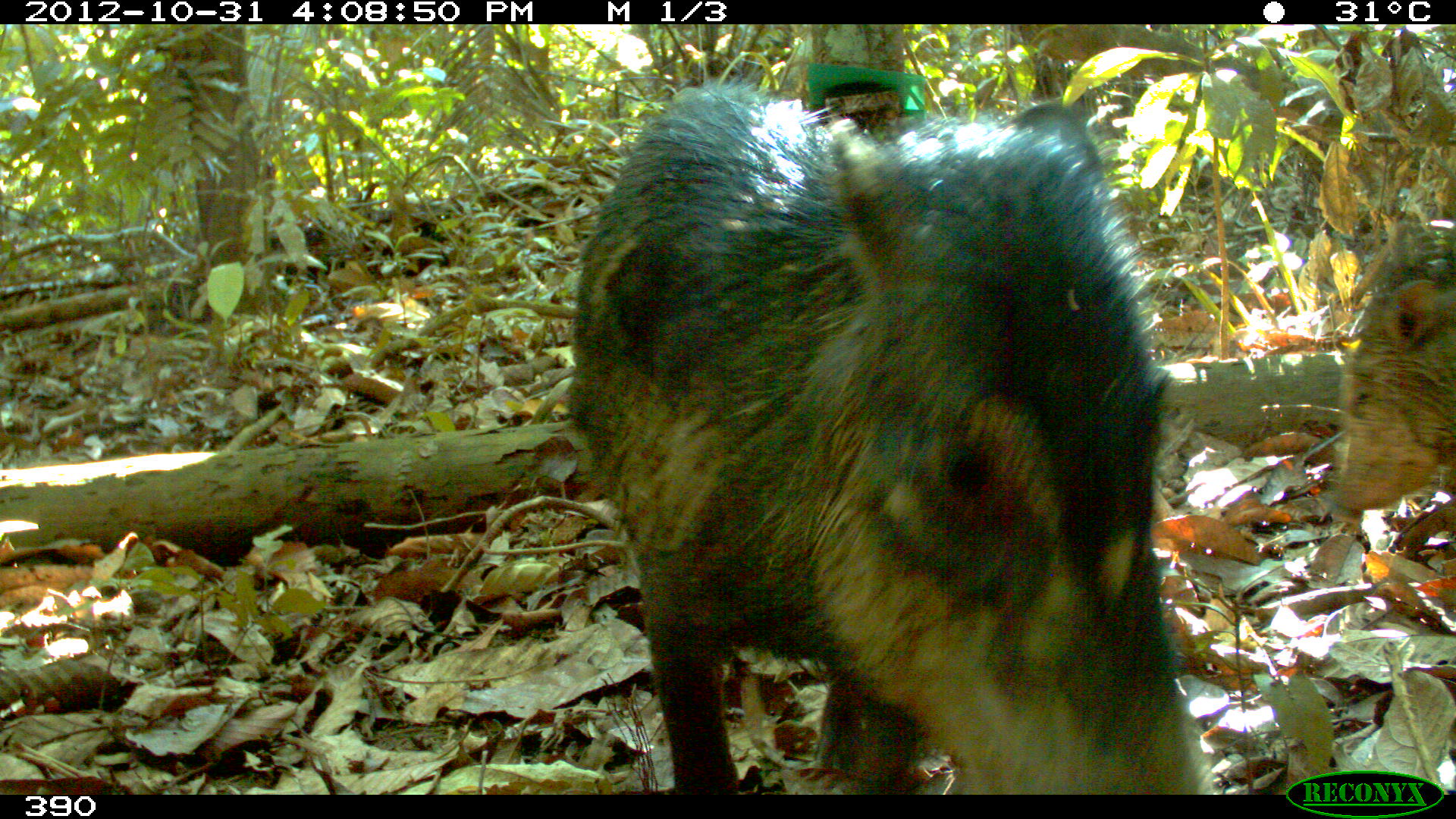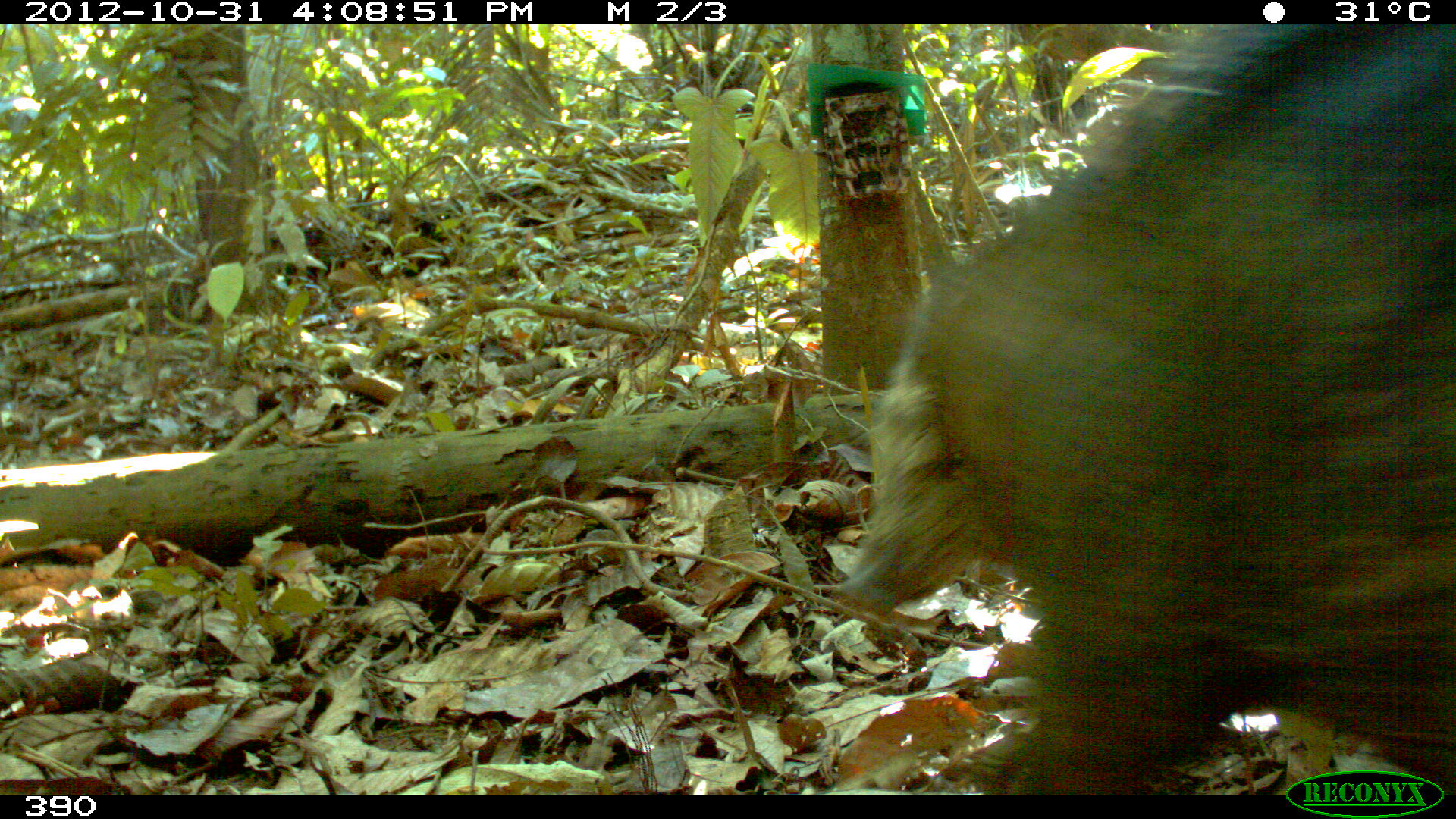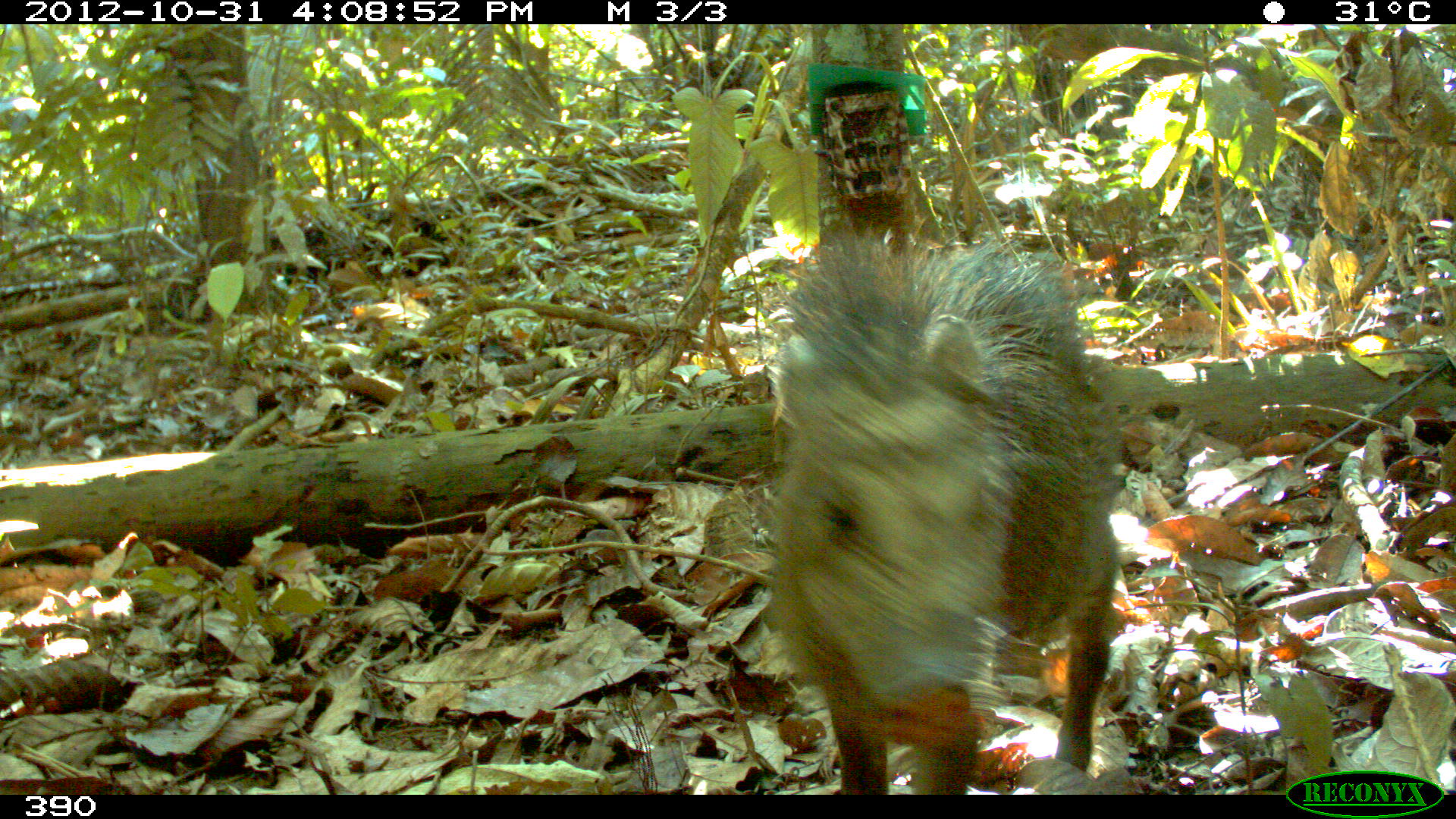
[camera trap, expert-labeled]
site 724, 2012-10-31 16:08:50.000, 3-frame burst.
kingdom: Animalia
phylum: Chordata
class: Mammalia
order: Artiodactyla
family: Tayassuidae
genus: Tayassu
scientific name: Tayassu pecari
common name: white-lipped peccary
Tayassu pecari (white-lipped peccary).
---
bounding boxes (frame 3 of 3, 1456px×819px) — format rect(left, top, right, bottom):
tayassu pecari: rect(763, 219, 1122, 795)